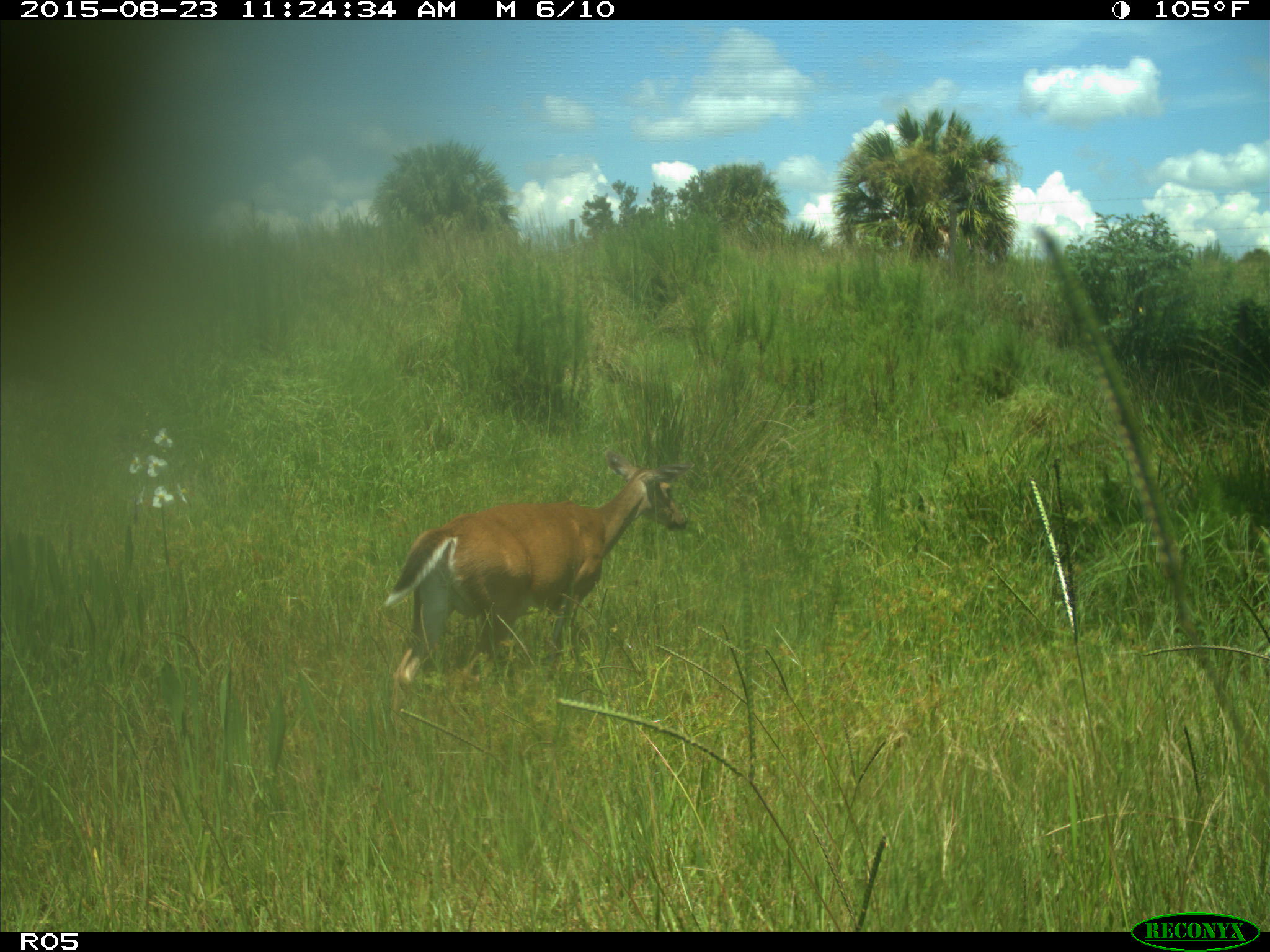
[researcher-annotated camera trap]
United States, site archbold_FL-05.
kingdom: Animalia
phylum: Chordata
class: Mammalia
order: Artiodactyla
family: Cervidae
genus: Odocoileus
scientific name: Odocoileus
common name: deer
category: unidentified deer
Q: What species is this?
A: Unidentified deer (deer) (Odocoileus).